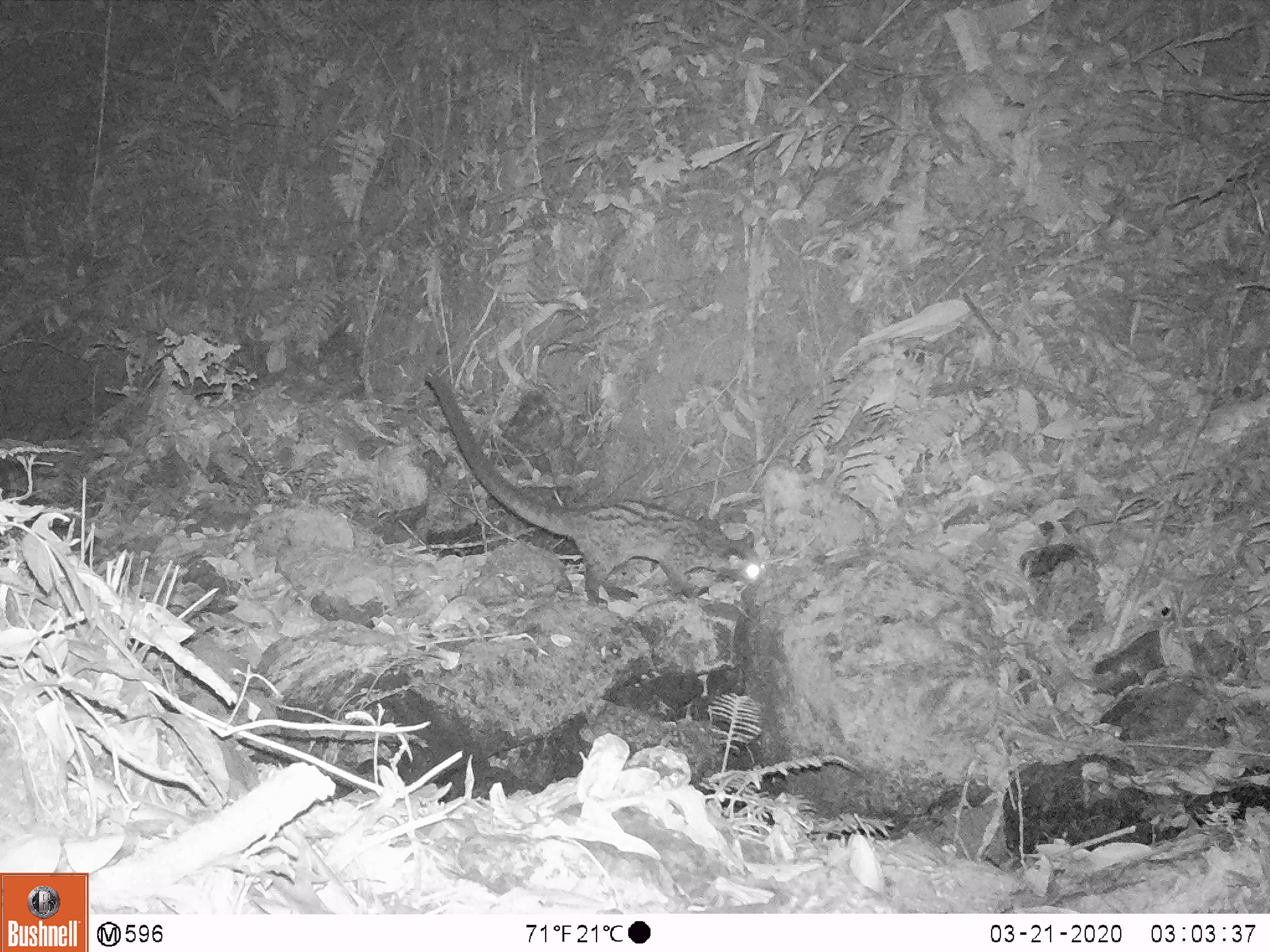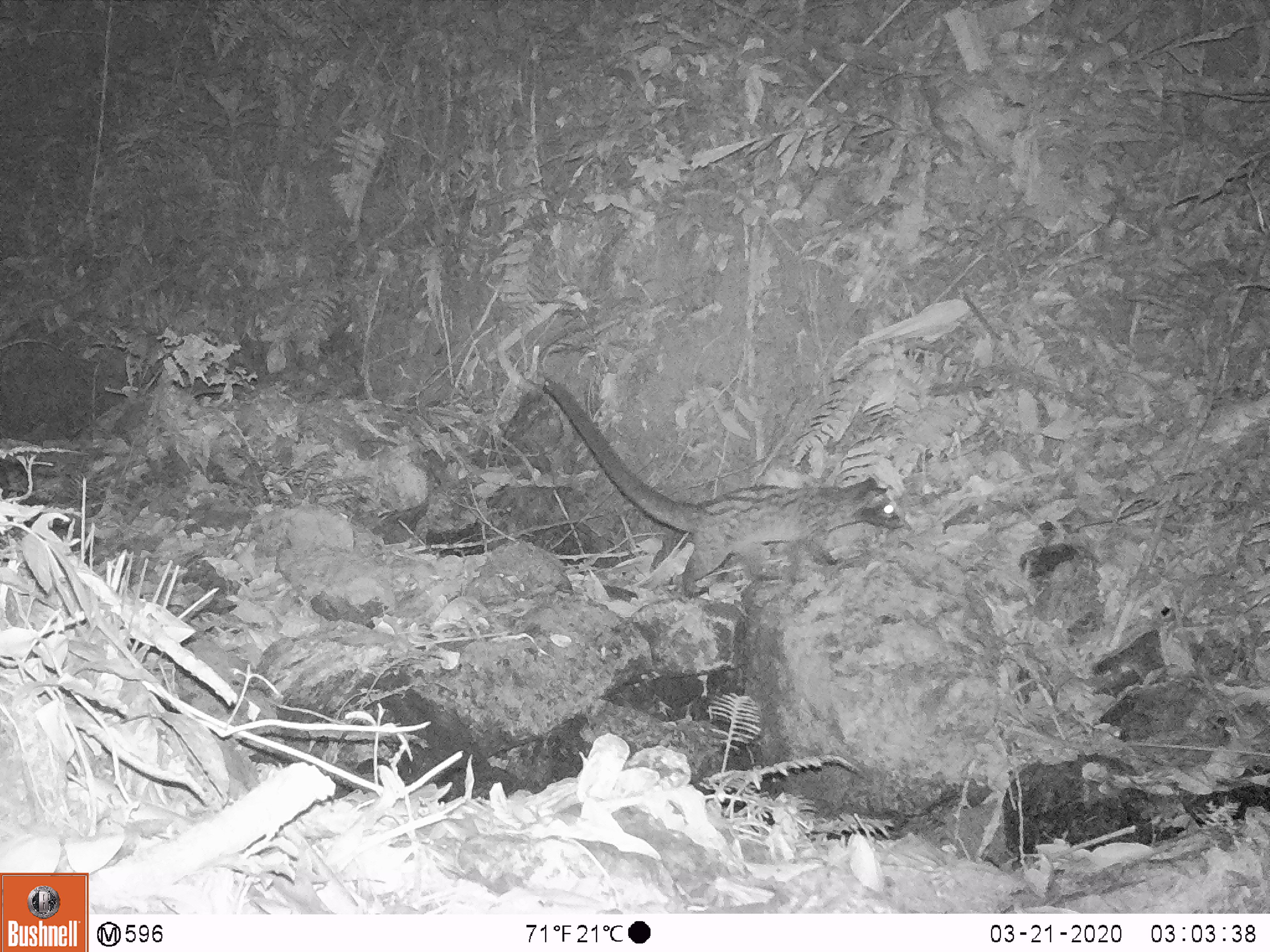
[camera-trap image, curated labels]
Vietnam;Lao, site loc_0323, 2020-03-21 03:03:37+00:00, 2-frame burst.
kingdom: Animalia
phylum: Chordata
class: Mammalia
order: Carnivora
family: Viverridae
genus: Paradoxurus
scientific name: Paradoxurus hermaphroditus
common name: common palm civet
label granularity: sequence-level